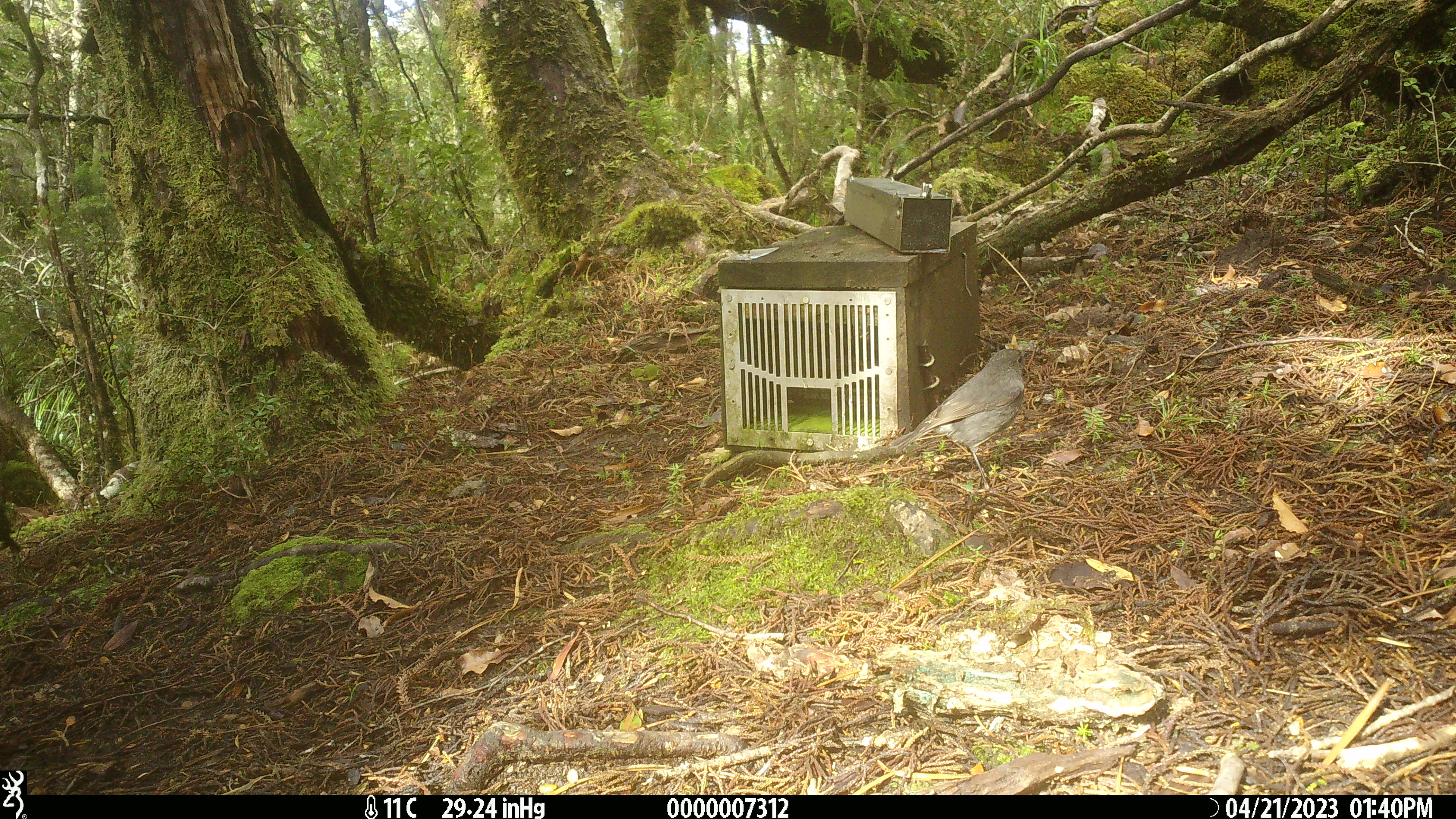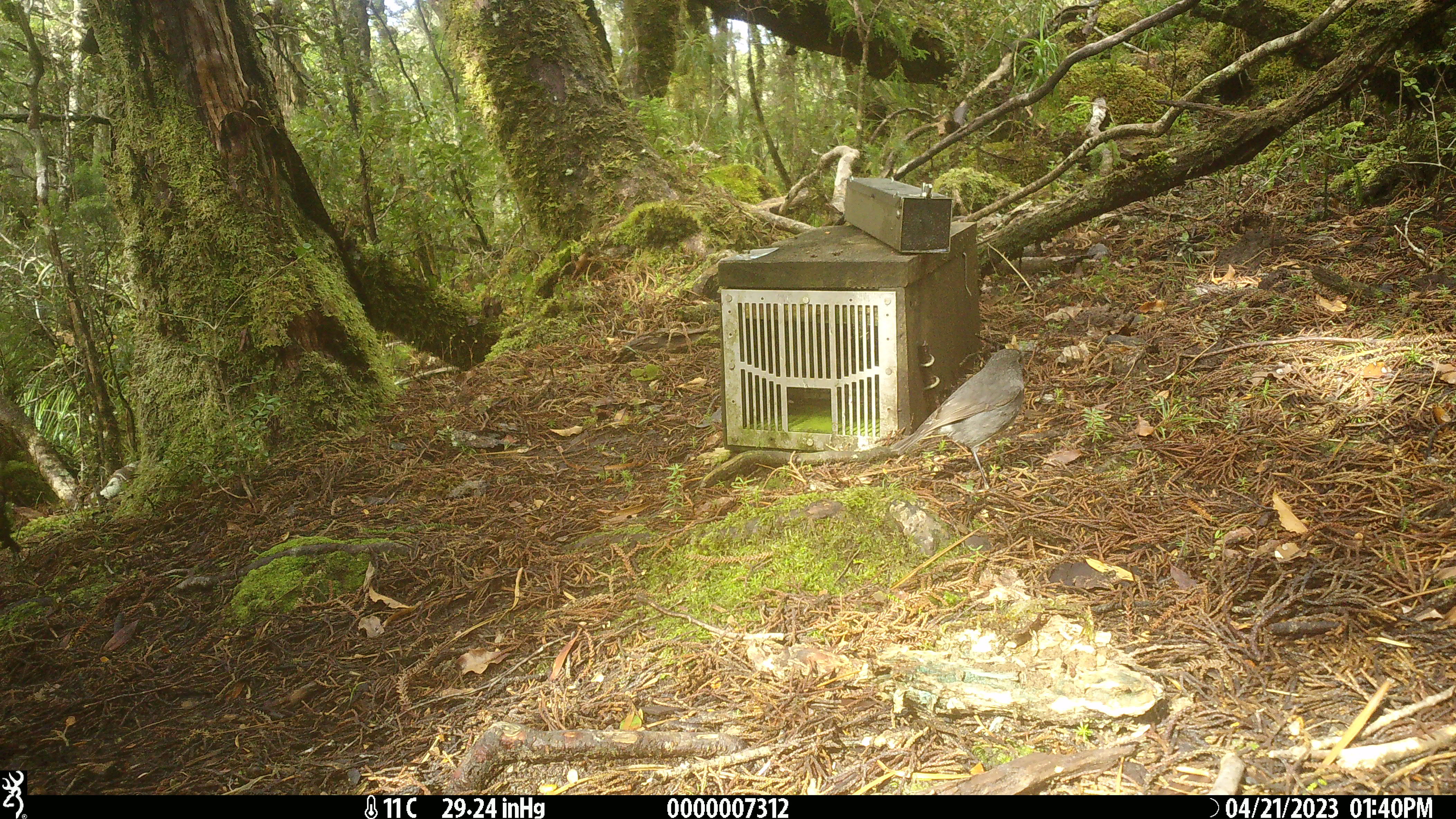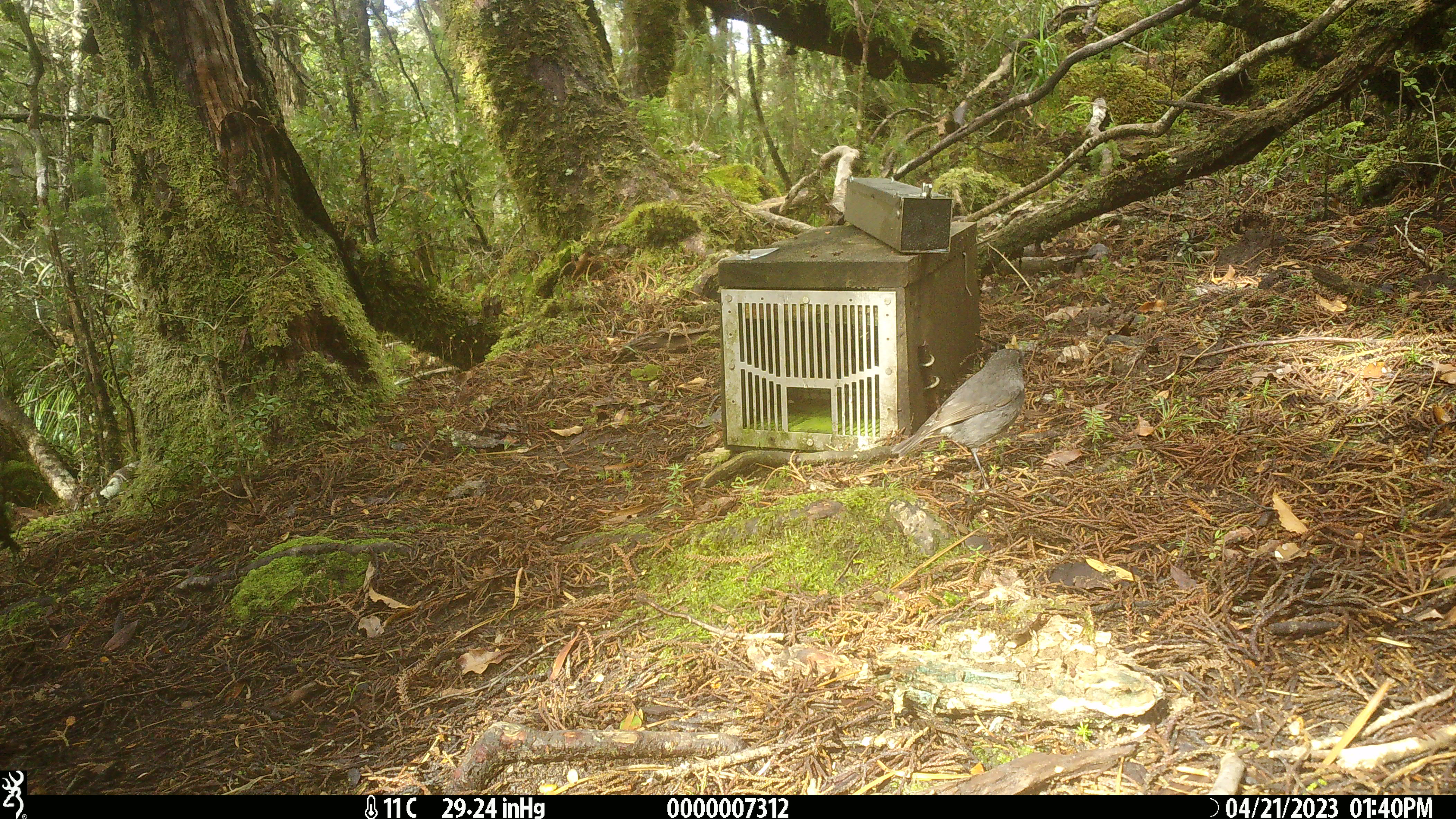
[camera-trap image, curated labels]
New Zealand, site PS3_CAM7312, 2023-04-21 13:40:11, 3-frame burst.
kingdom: Animalia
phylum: Chordata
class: Aves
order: Passeriformes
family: Petroicidae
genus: Petroica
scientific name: Petroica australis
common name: new zealand robin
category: robin